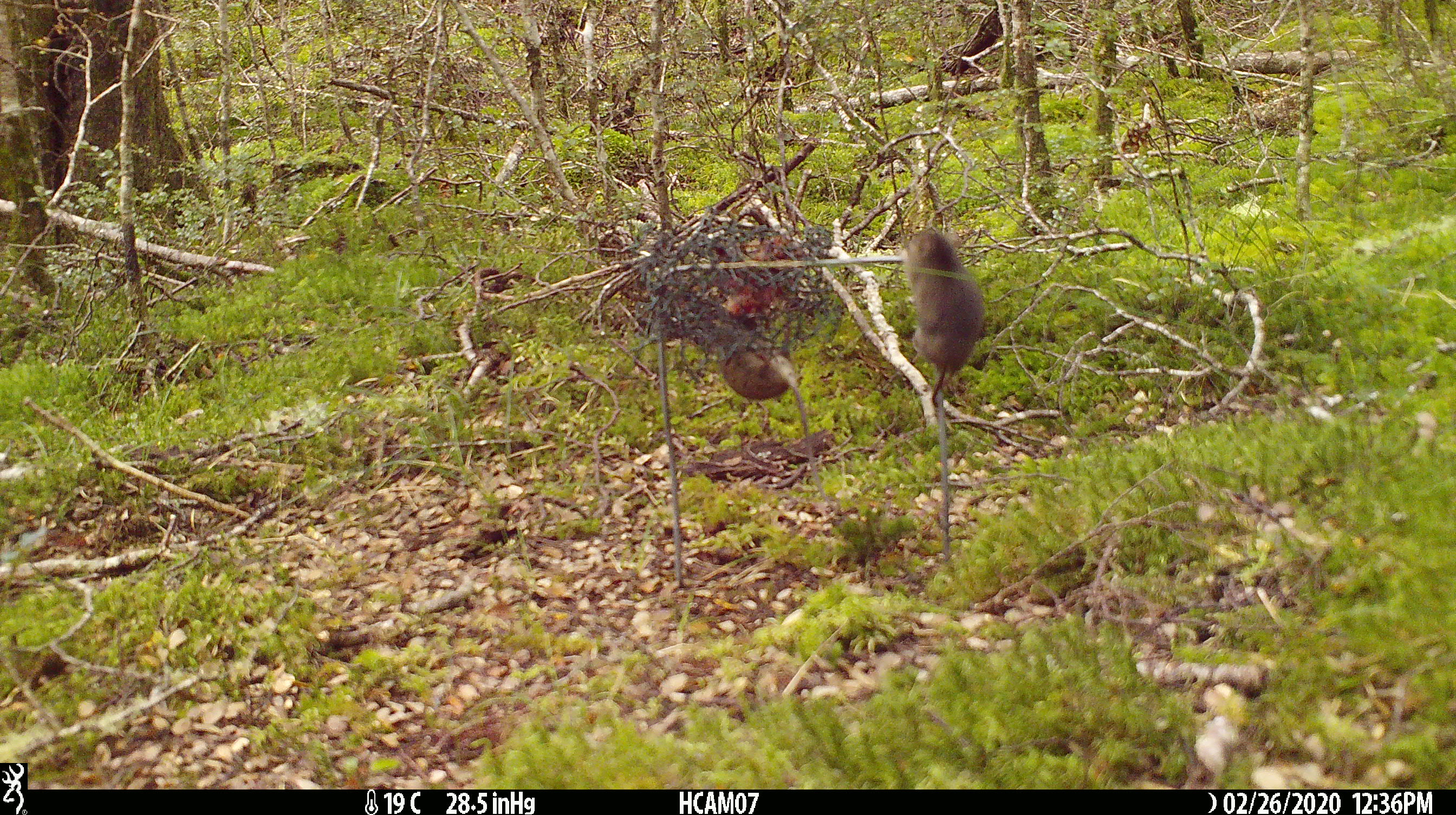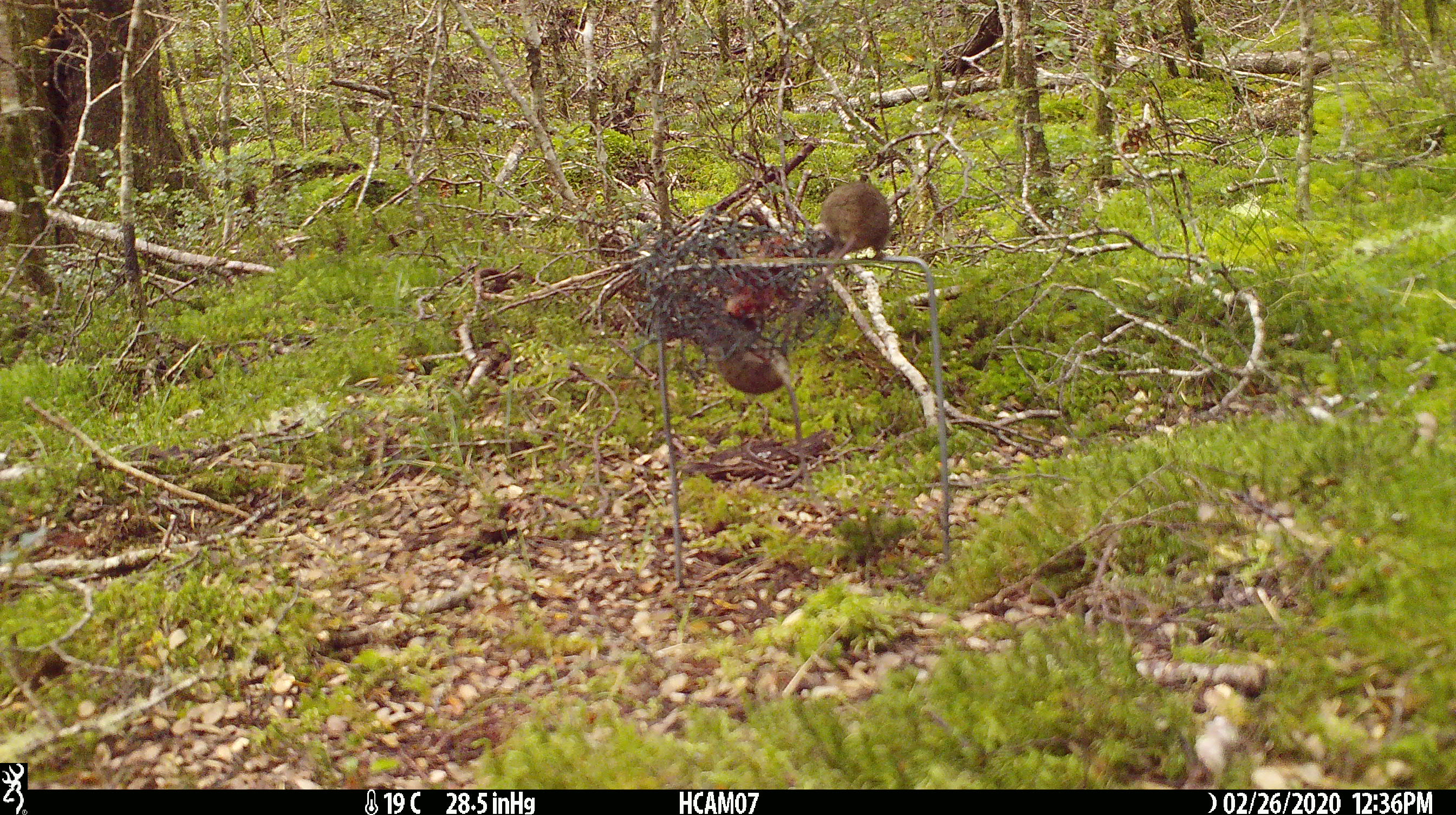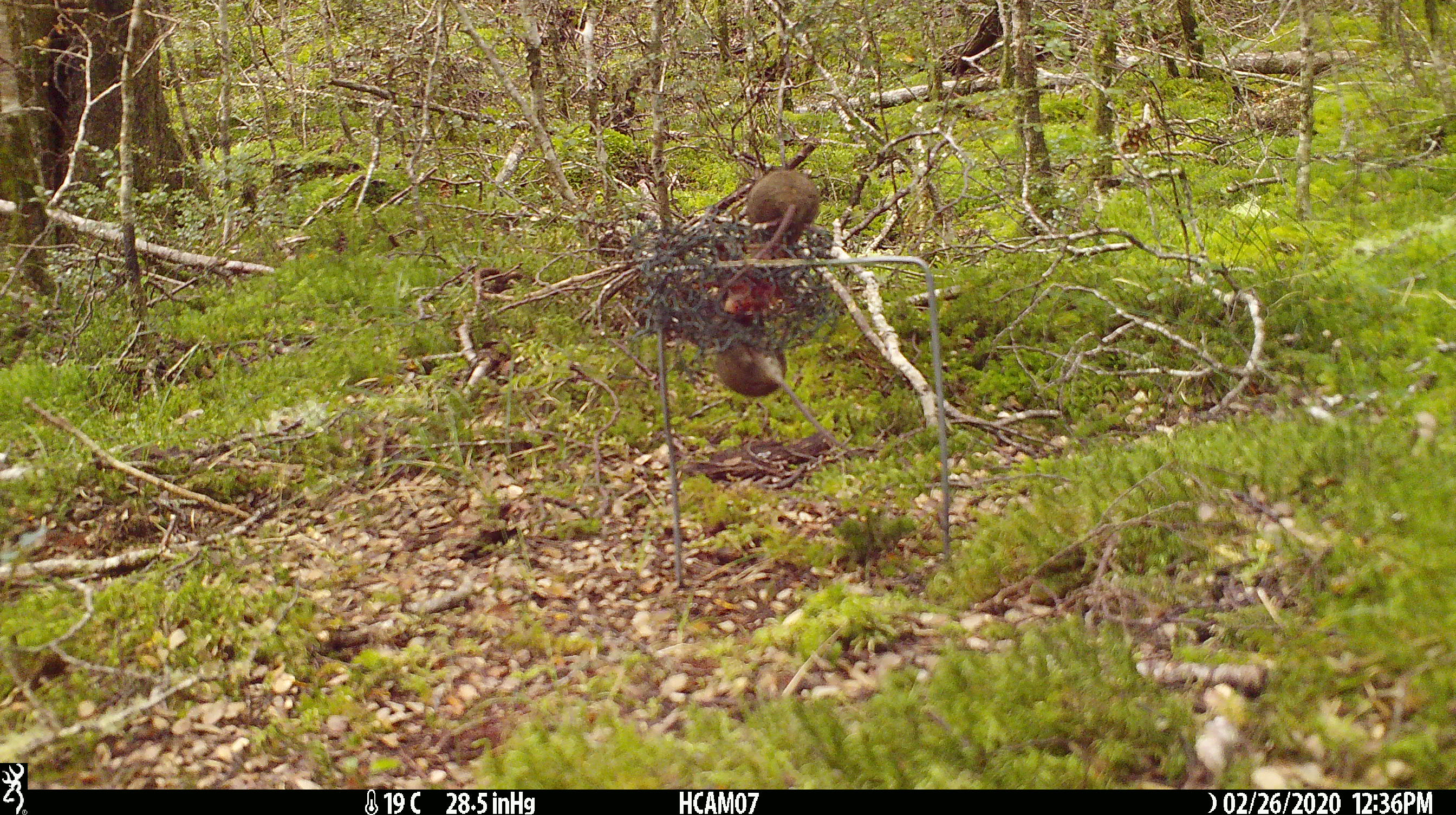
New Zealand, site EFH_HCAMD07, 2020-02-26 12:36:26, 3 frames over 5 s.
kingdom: Animalia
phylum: Chordata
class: Mammalia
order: Rodentia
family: Muridae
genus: Mus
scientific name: Mus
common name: mouse